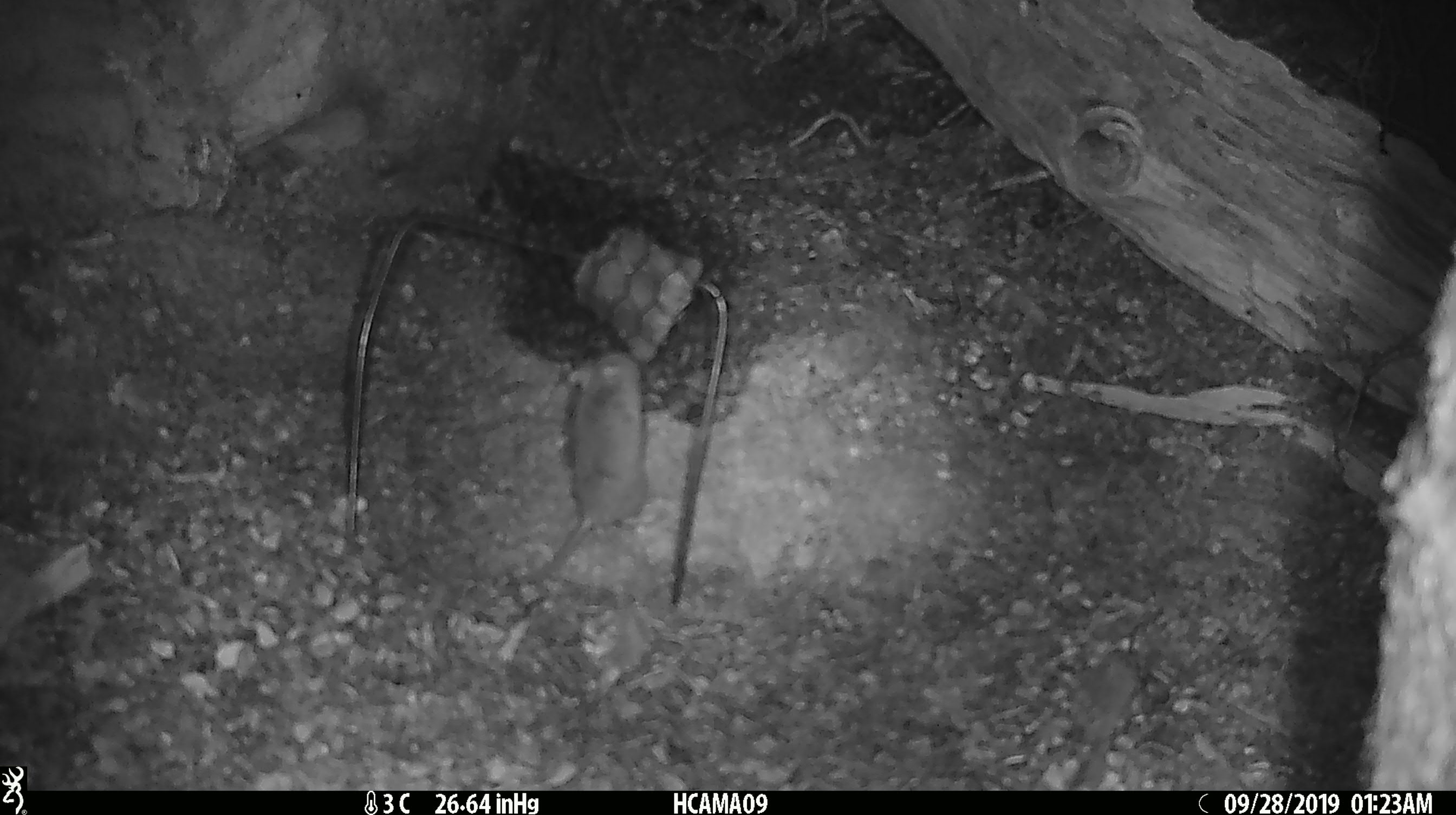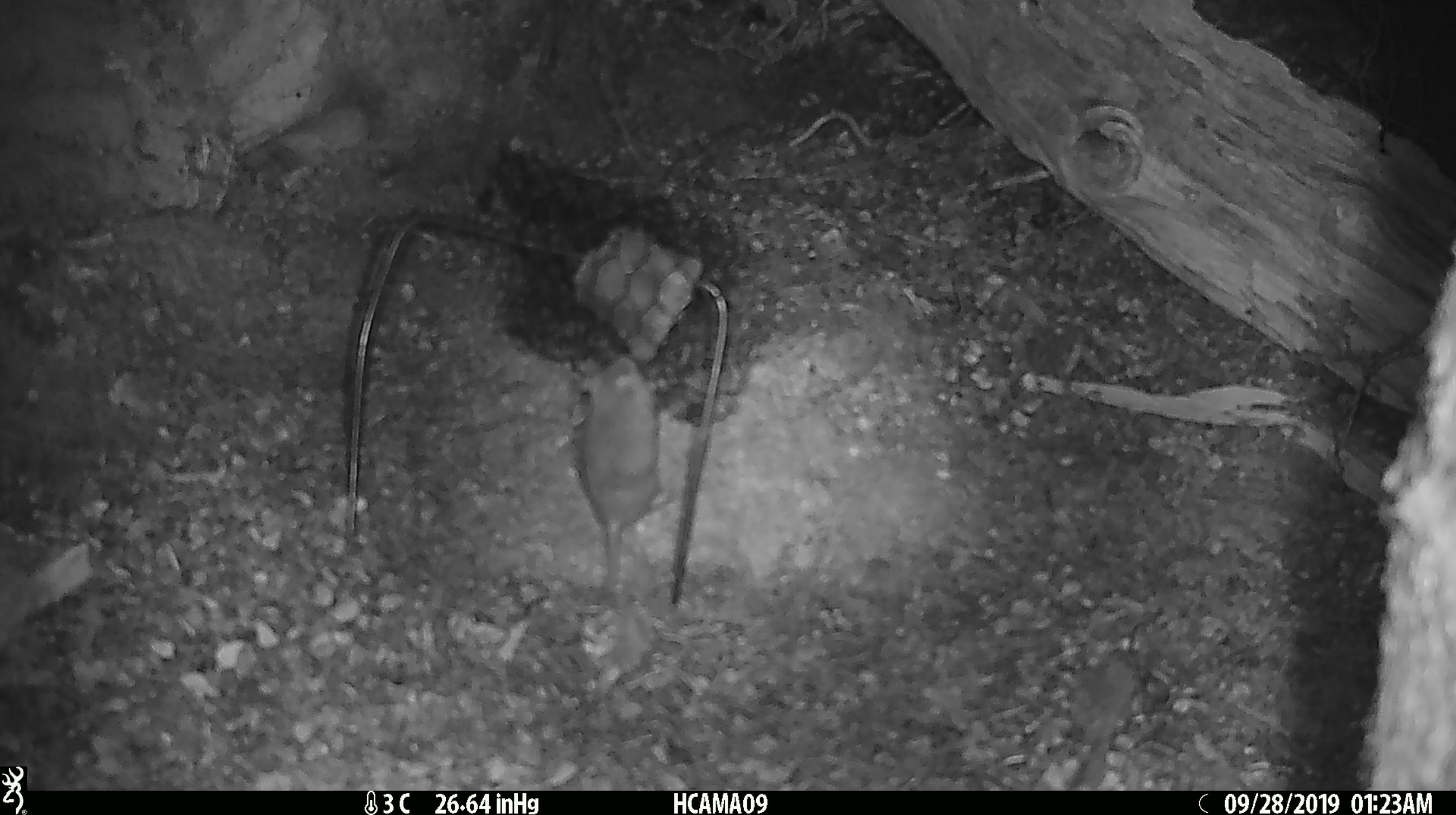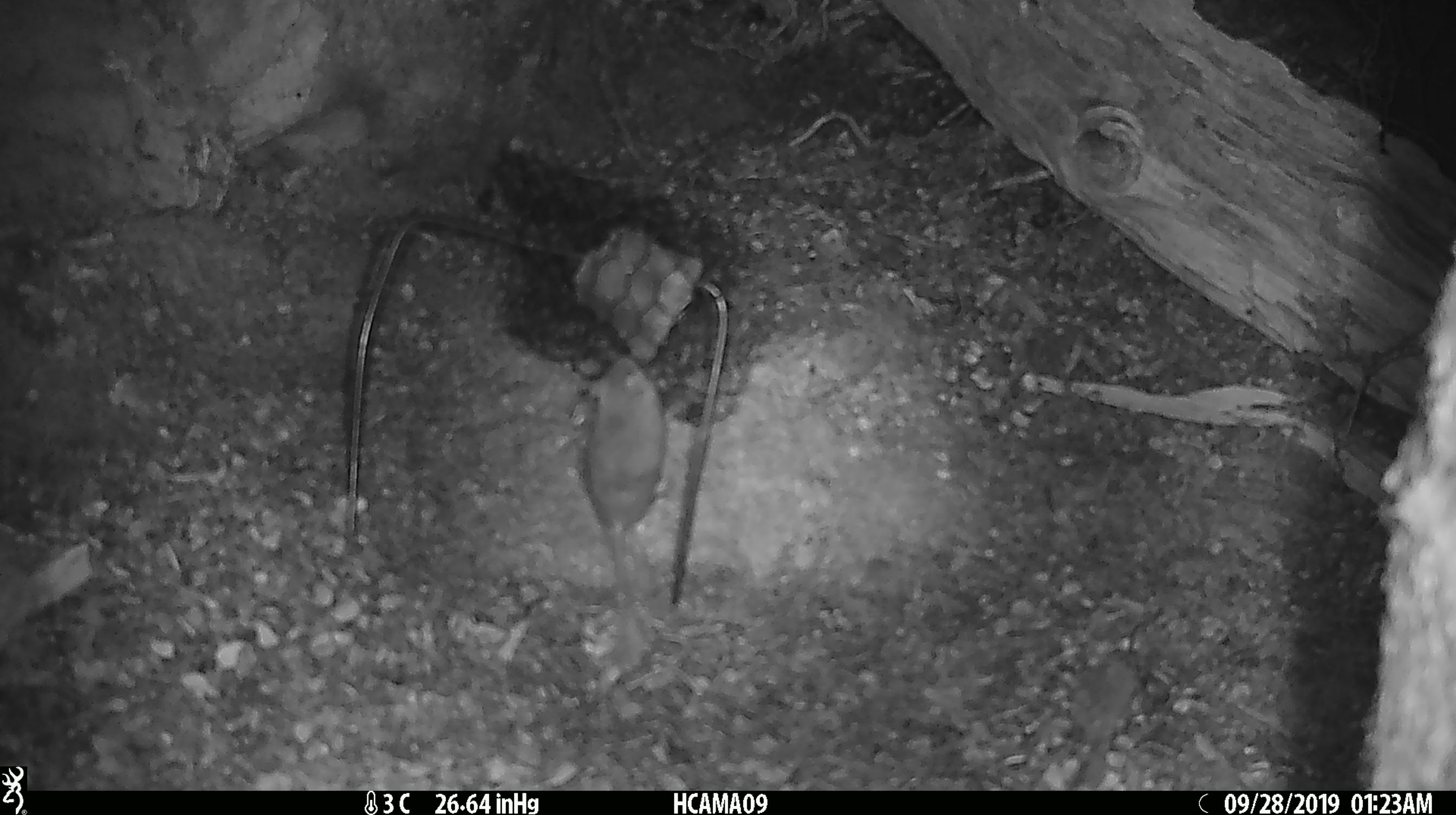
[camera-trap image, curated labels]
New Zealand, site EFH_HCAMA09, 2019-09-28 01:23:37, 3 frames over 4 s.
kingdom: Animalia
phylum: Chordata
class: Mammalia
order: Rodentia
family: Muridae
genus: Mus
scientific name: Mus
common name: mouse